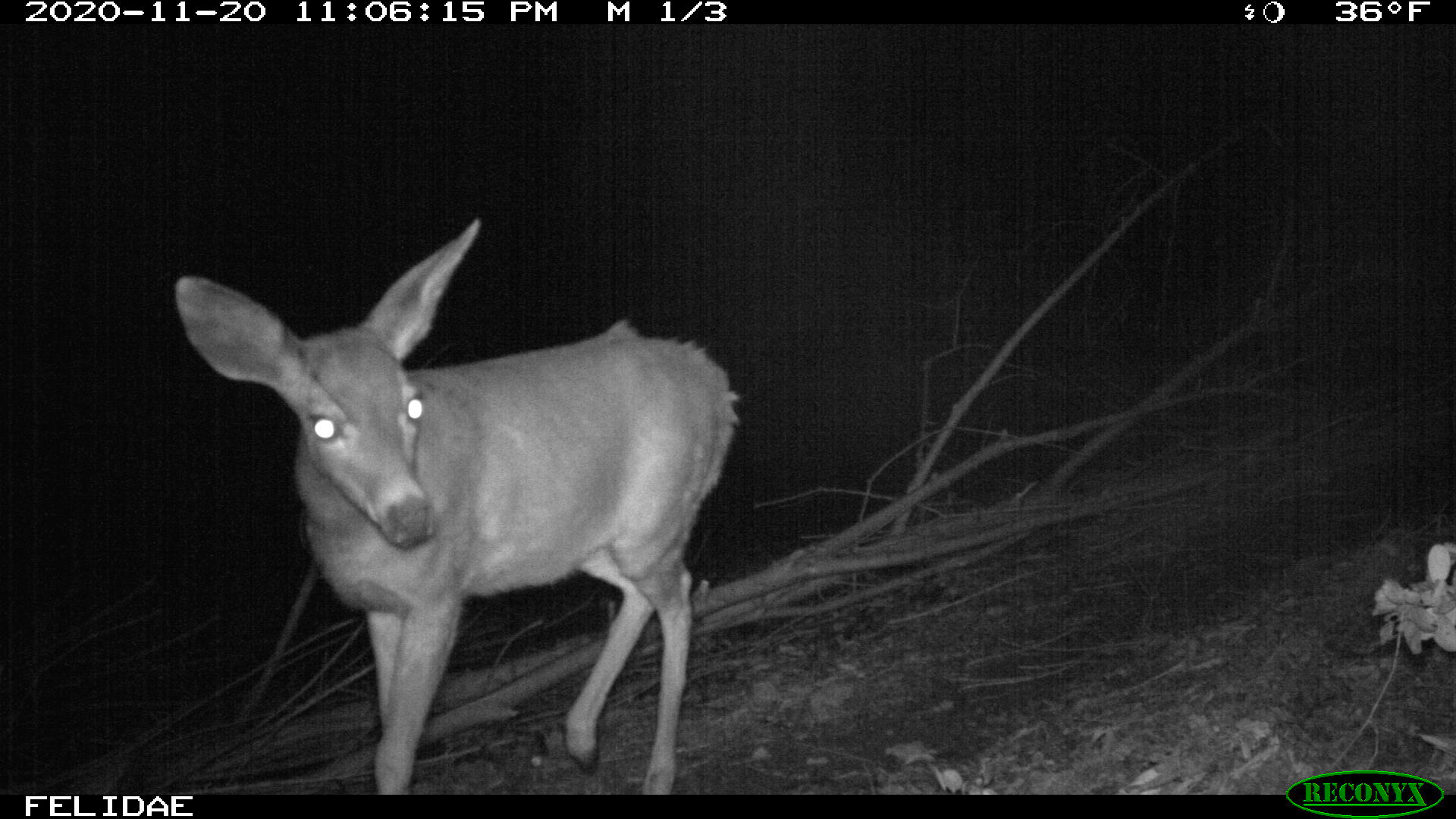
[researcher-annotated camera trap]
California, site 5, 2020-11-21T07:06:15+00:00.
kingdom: Animalia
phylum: Chordata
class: Mammalia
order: Artiodactyla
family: Cervidae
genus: Odocoileus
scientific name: Odocoileus hemionus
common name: mule deer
Mule deer (Odocoileus hemionus).